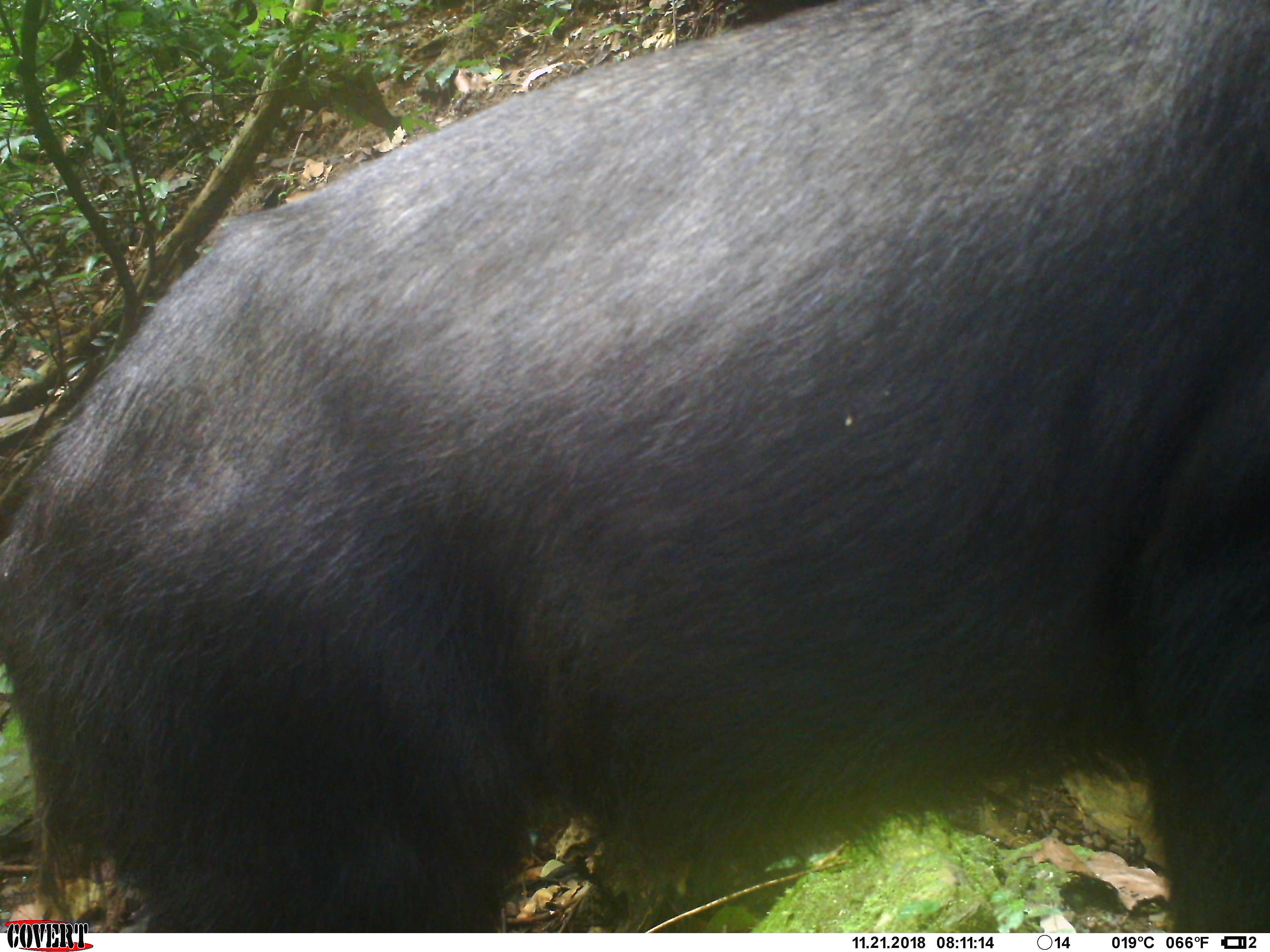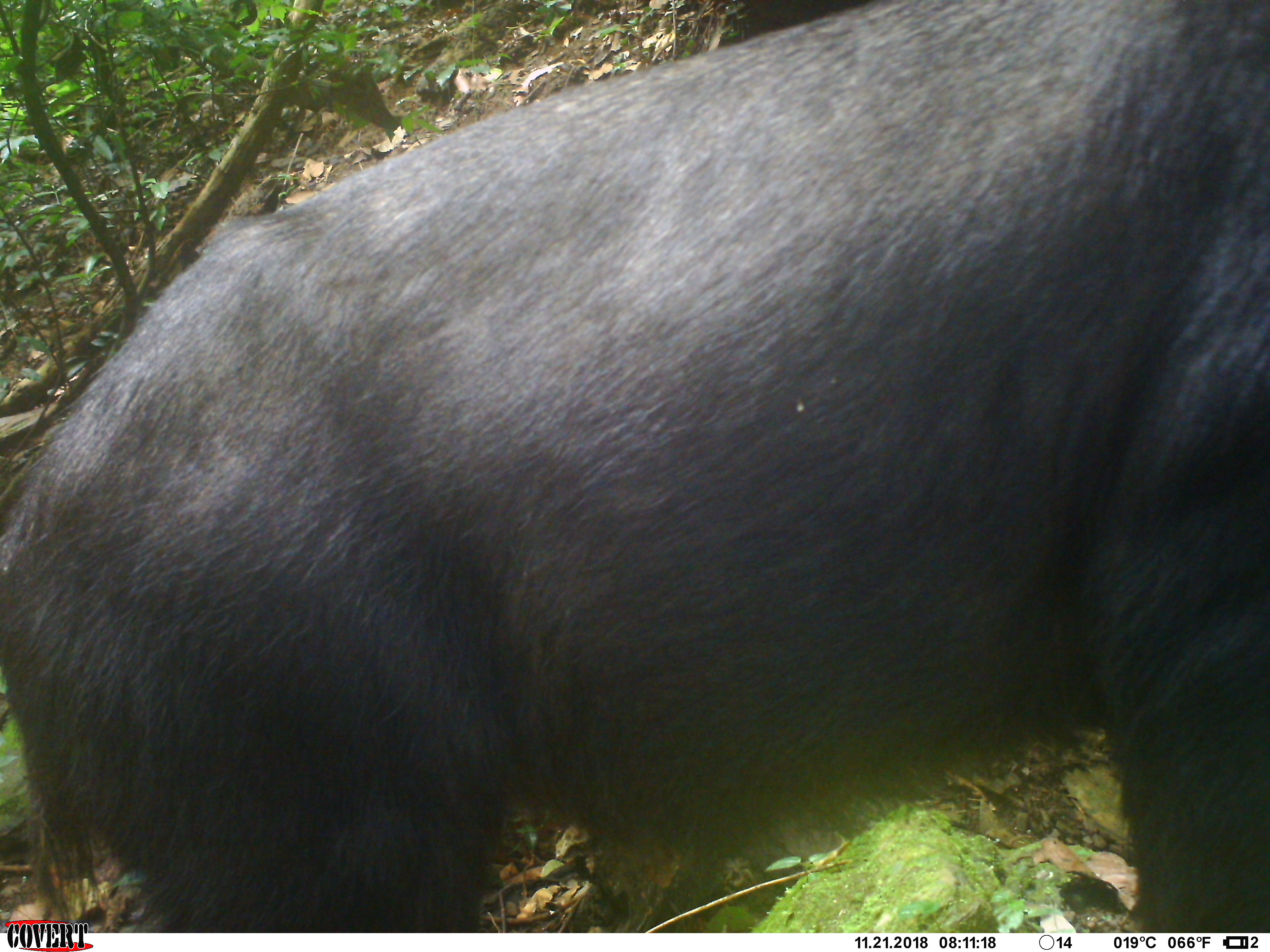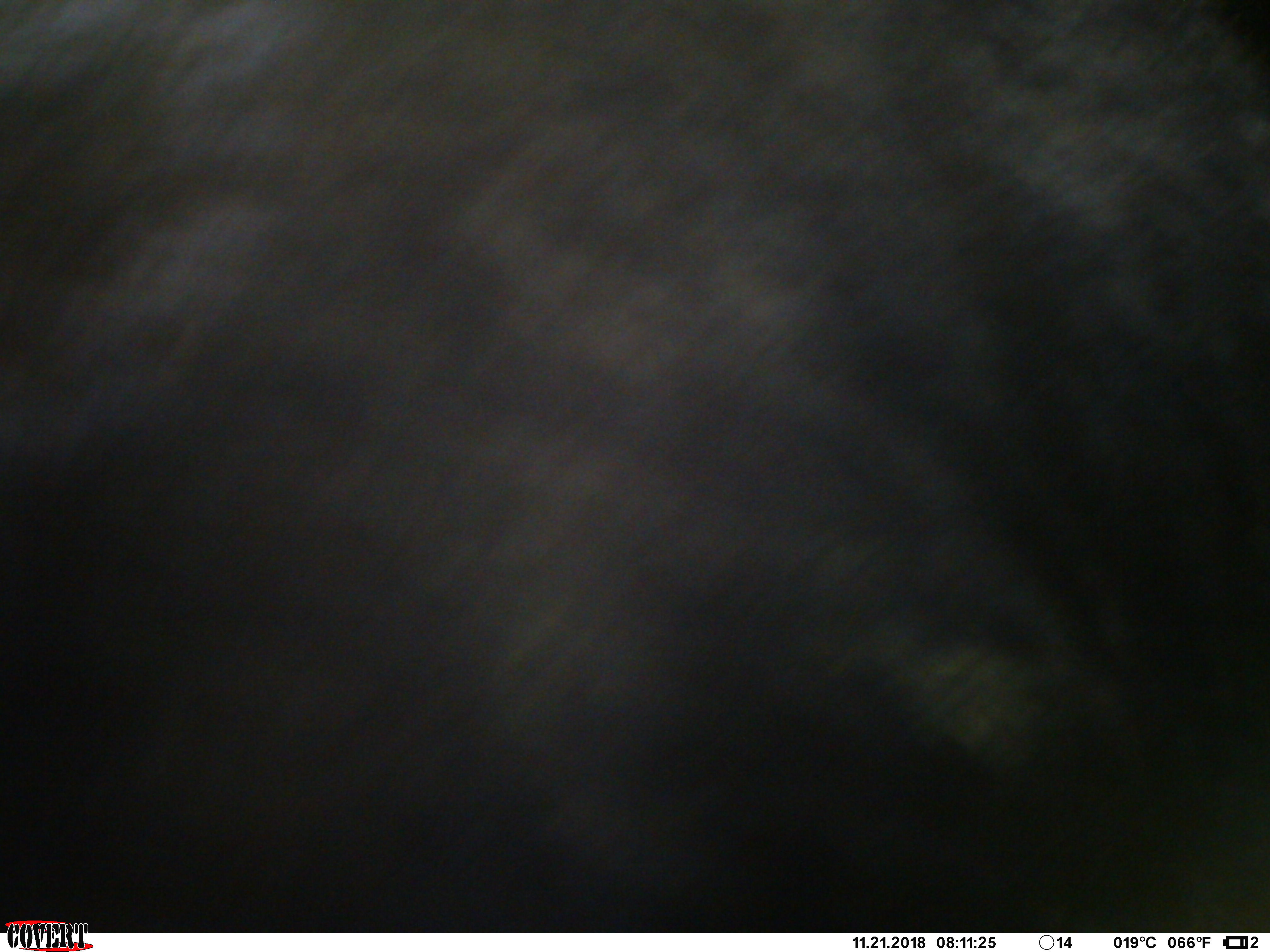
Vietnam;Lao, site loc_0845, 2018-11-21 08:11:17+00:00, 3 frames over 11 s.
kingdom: Animalia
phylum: Chordata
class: Mammalia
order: Artiodactyla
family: Bovidae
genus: Capricornis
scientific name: Capricornis sumatraensis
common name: chinese serow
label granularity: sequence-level